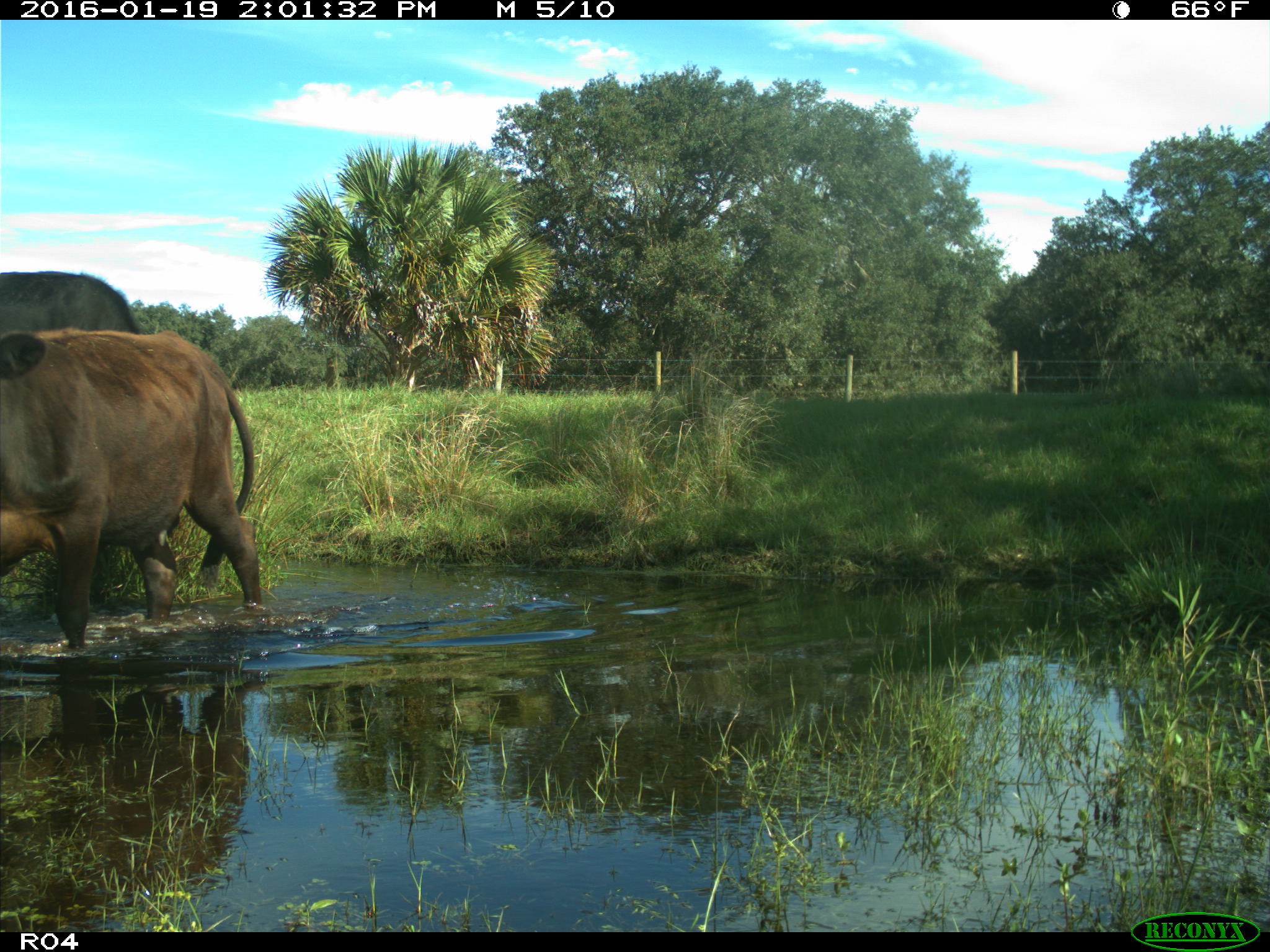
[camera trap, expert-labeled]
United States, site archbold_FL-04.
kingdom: Animalia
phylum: Chordata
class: Mammalia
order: Artiodactyla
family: Bovidae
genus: Bos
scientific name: Bos taurus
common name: domestic cow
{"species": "Bos taurus (domestic cow)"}